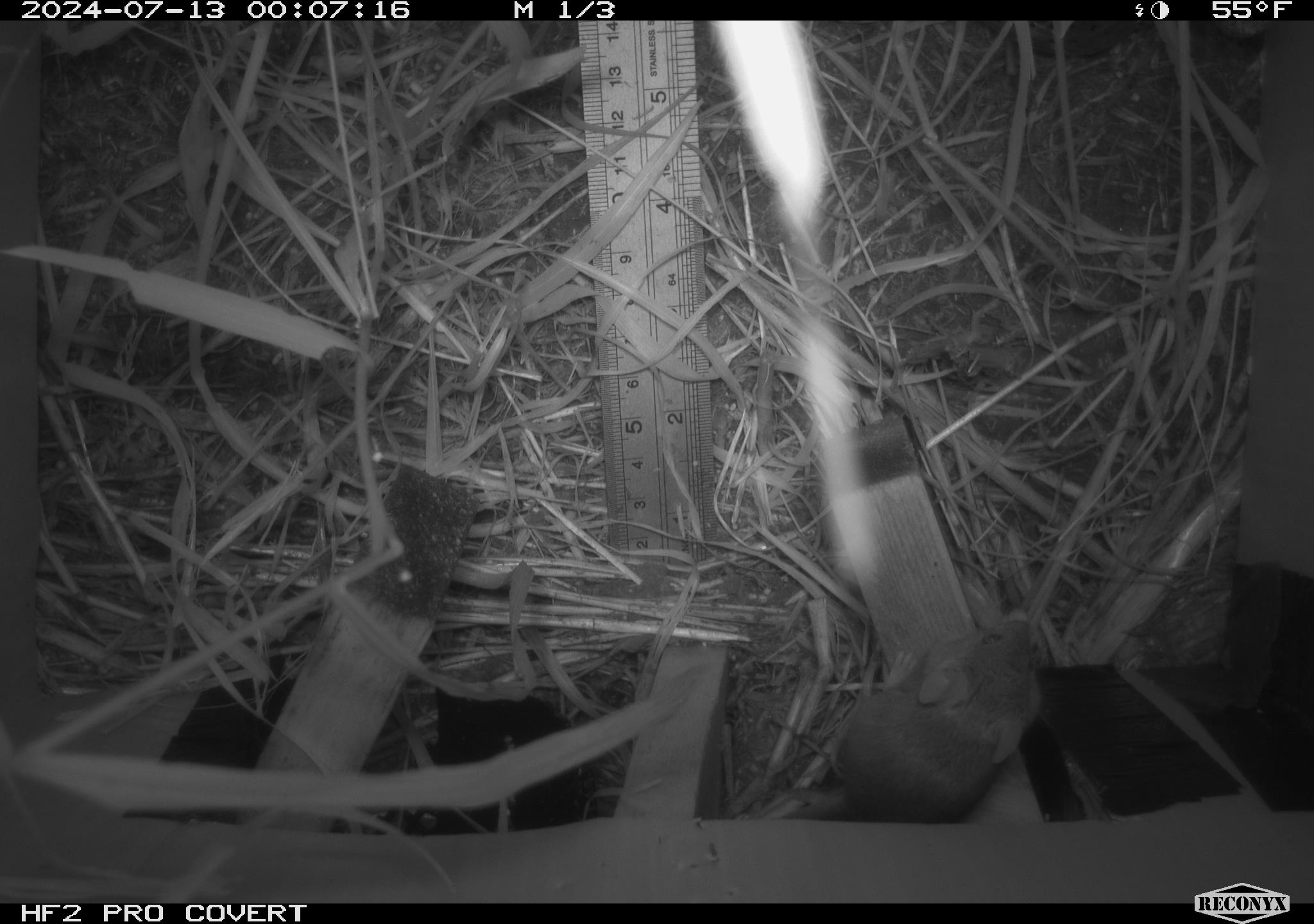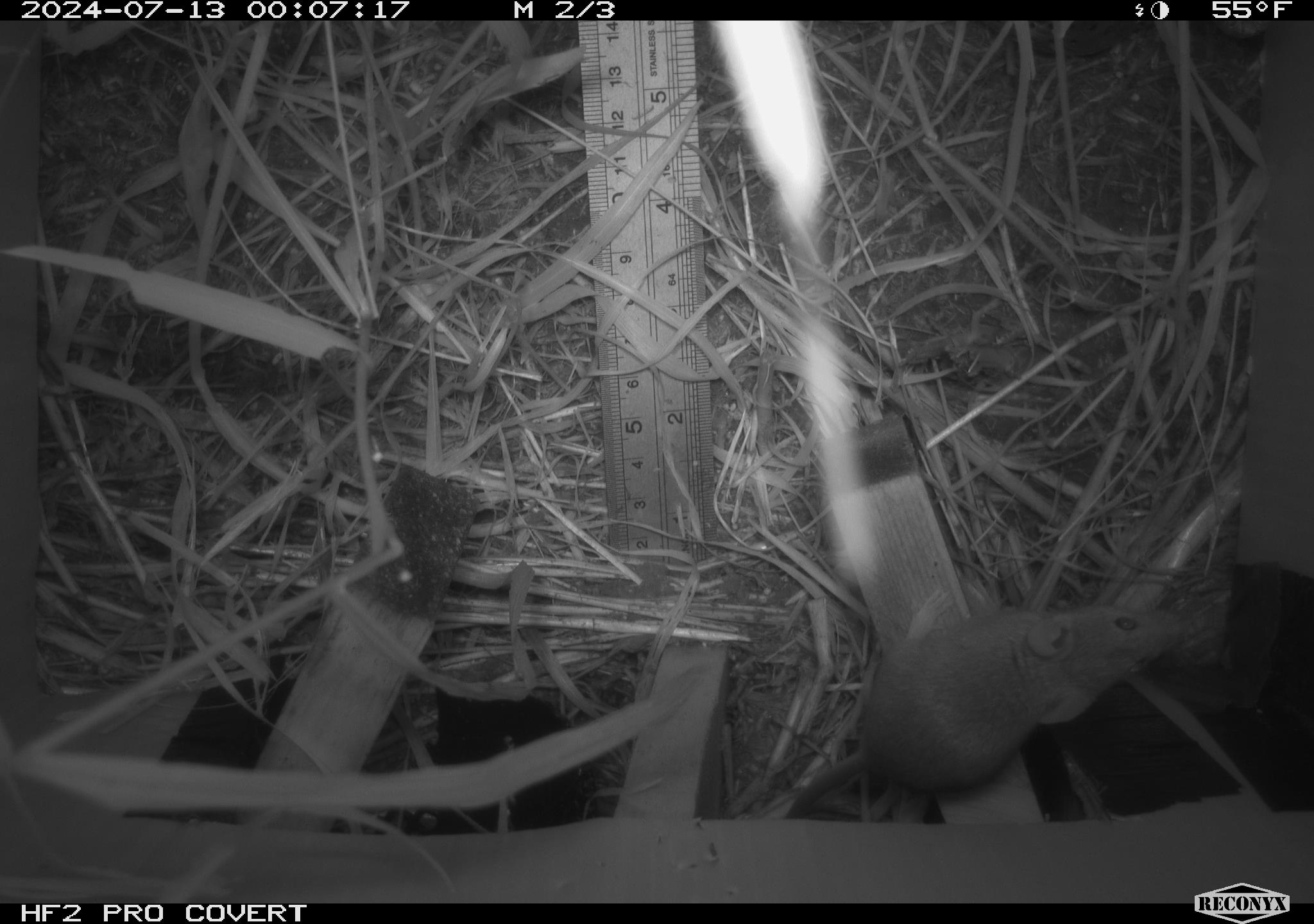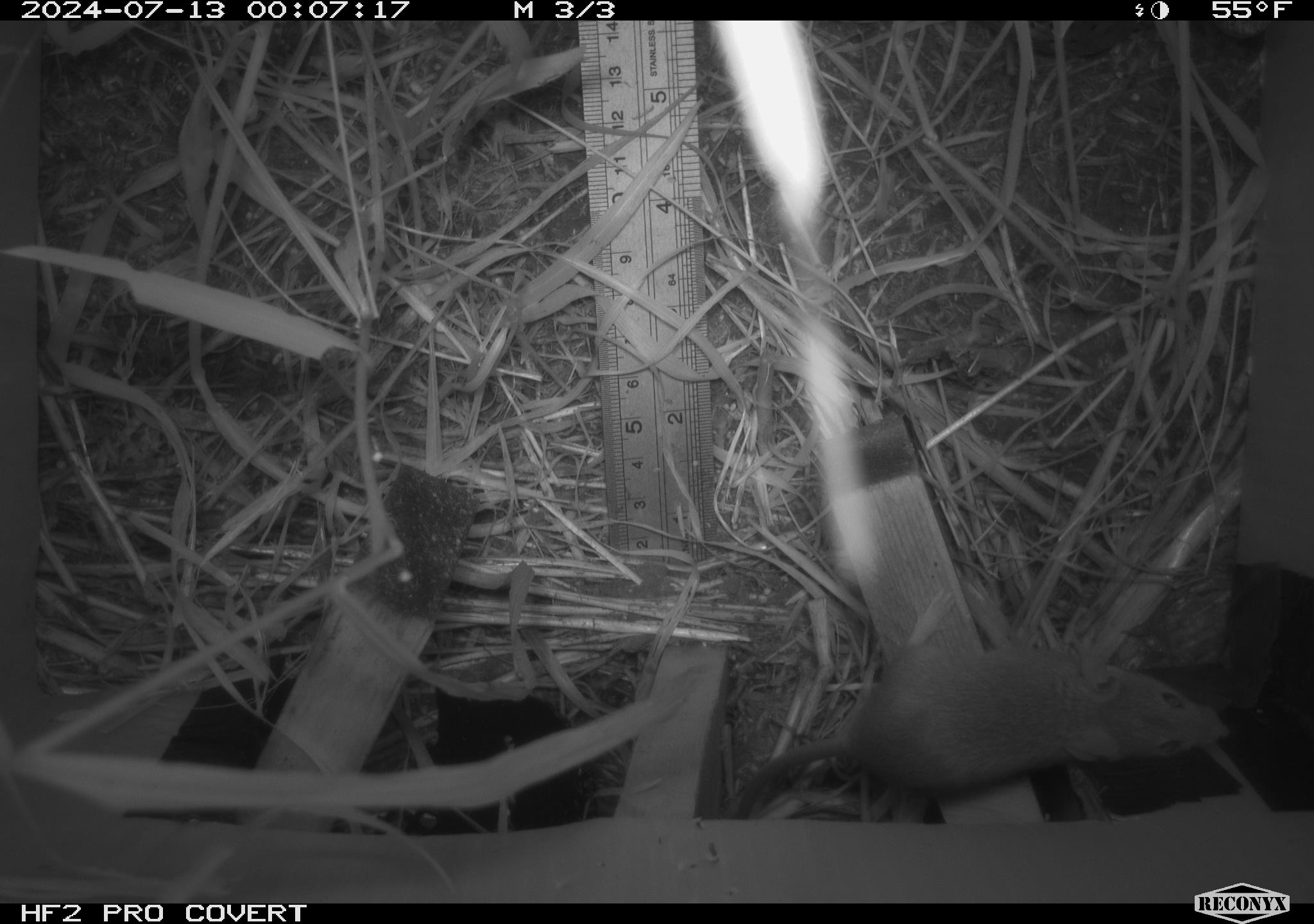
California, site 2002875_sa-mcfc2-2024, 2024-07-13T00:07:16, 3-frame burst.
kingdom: Animalia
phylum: Chordata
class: Mammalia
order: Rodentia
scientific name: Rodentia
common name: rodent